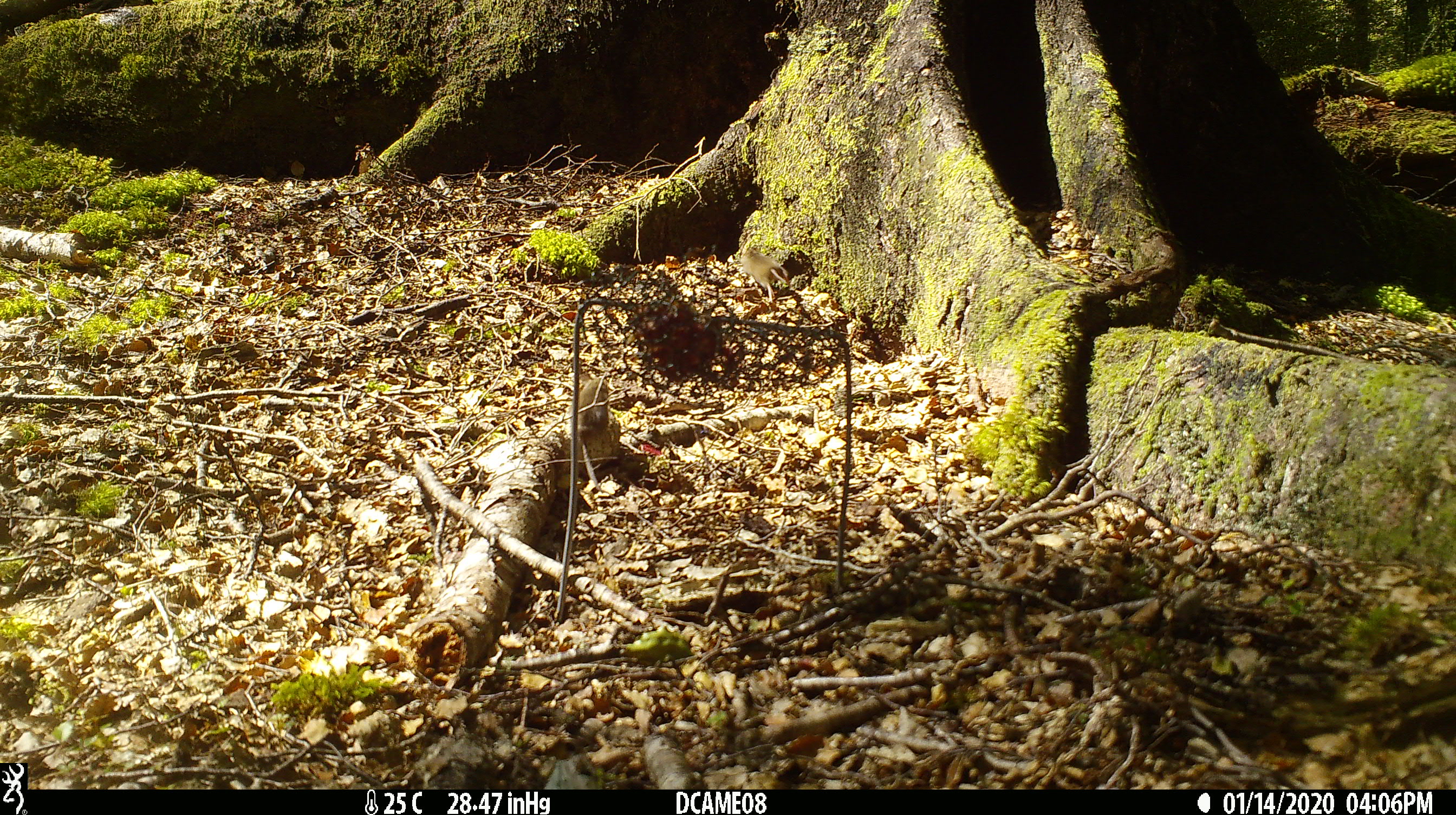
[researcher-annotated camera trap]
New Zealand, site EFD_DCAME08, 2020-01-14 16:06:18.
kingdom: Animalia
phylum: Chordata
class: Mammalia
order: Rodentia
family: Muridae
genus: Mus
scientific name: Mus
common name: mouse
Mouse (Mus).